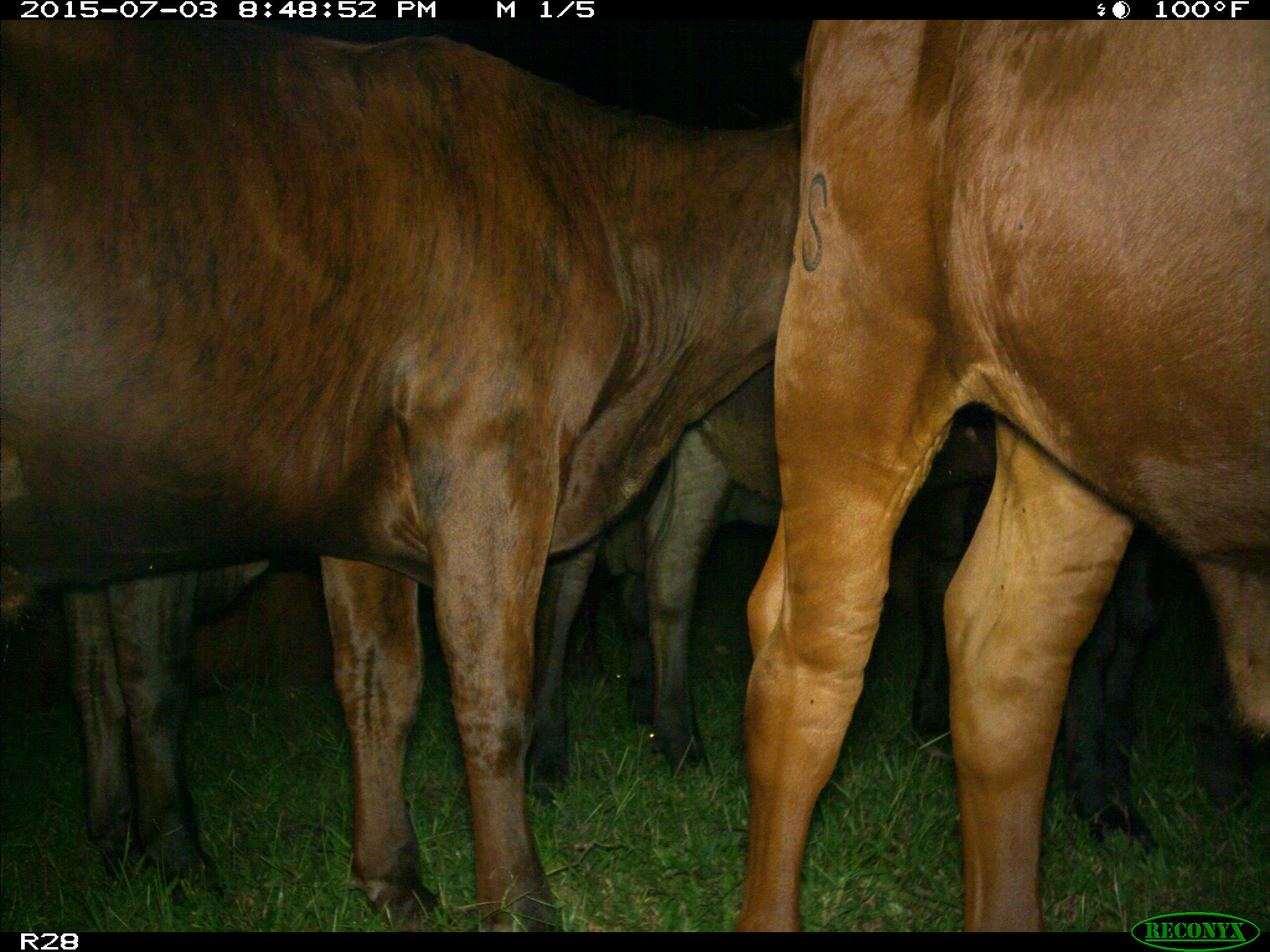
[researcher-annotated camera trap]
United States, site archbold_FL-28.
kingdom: Animalia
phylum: Chordata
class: Mammalia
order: Artiodactyla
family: Bovidae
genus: Bos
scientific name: Bos taurus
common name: domestic cow